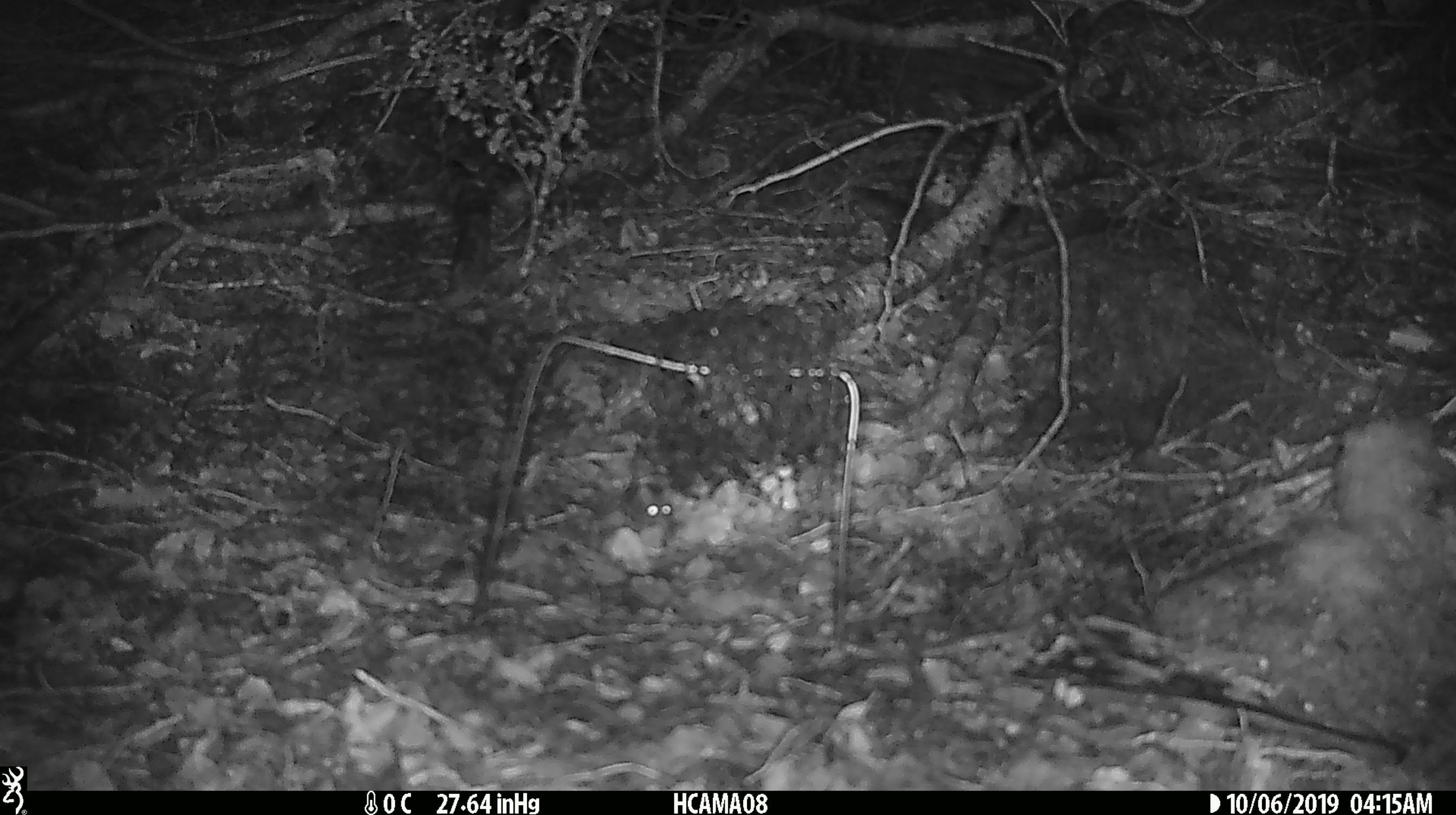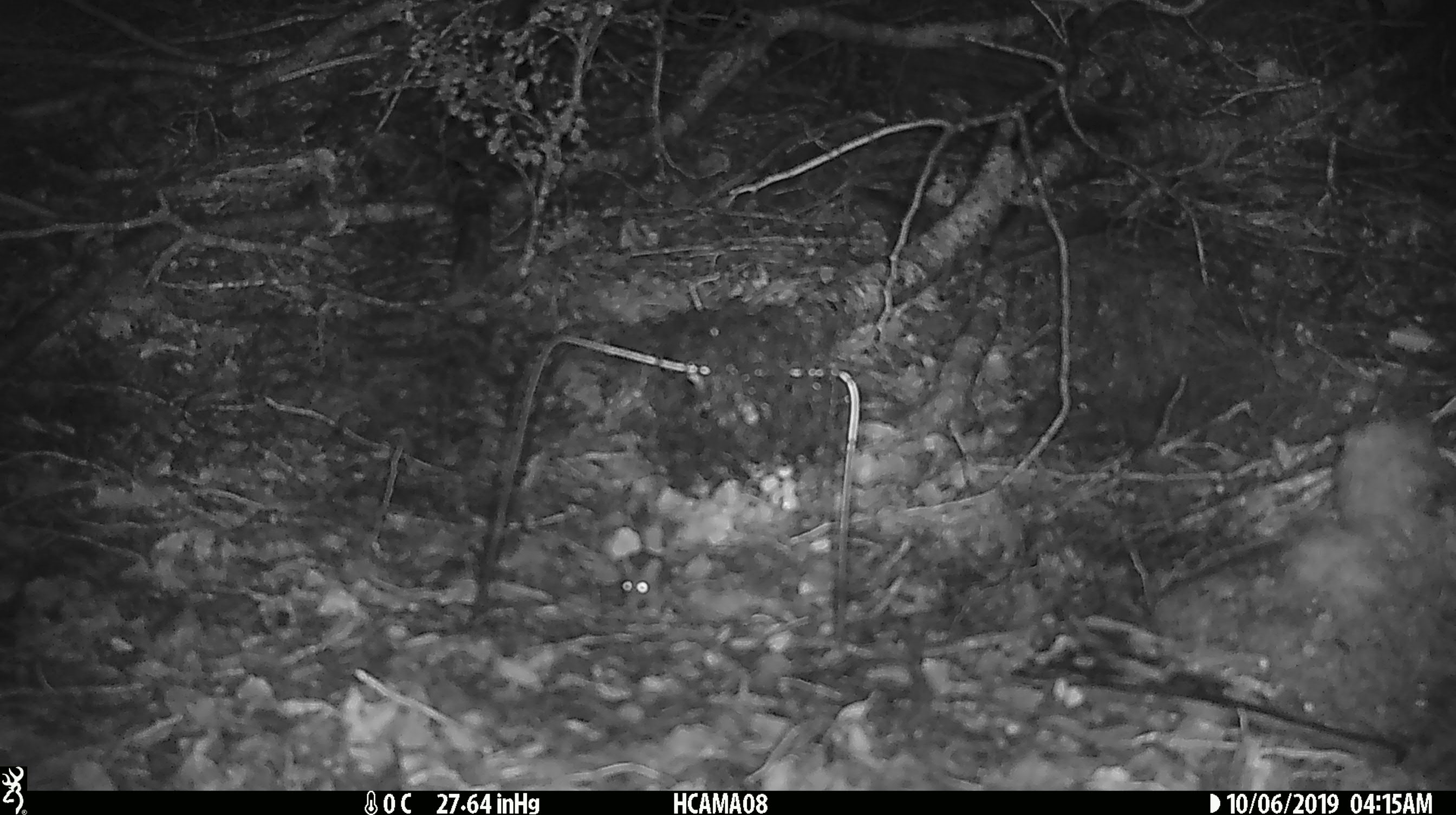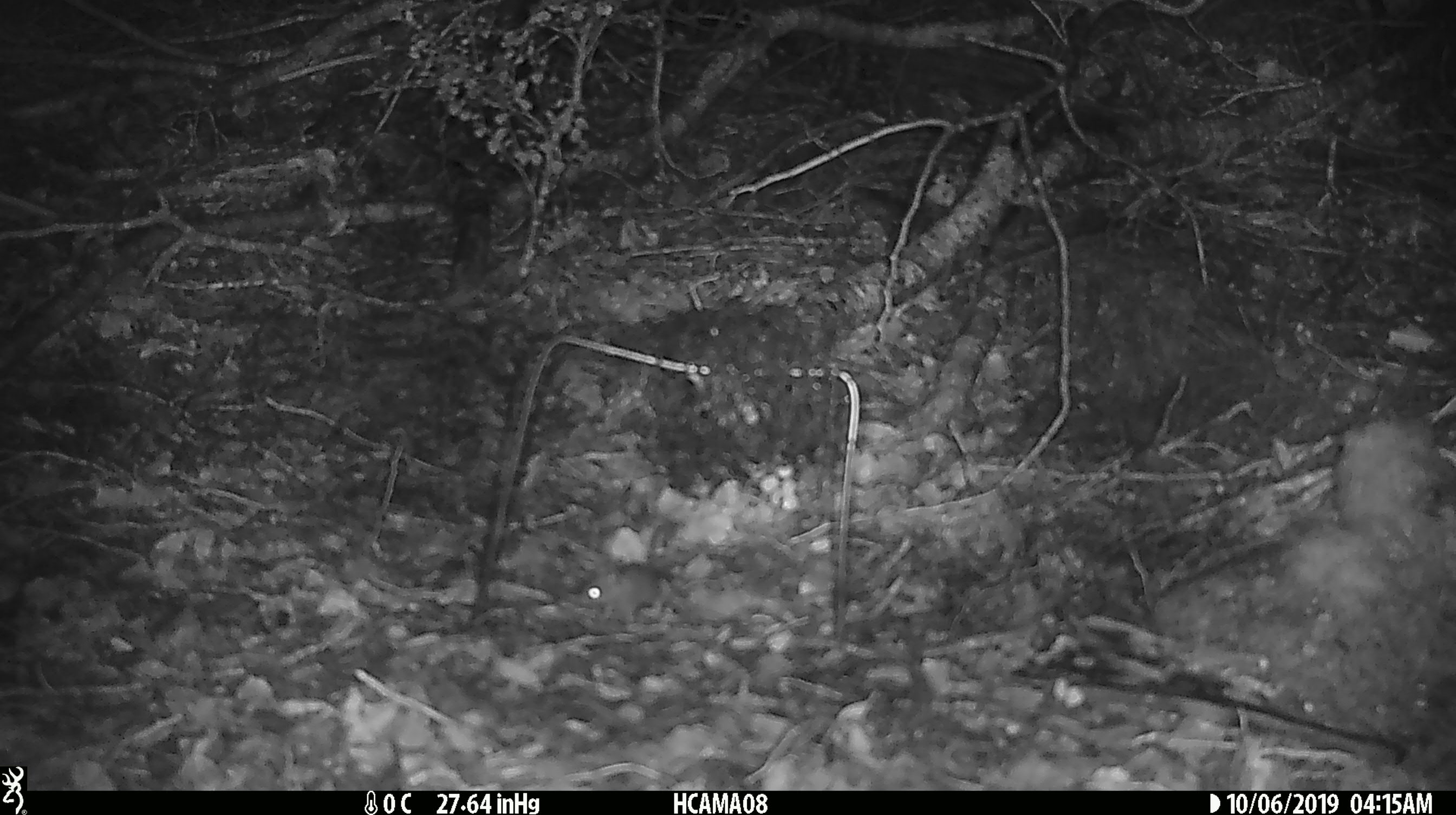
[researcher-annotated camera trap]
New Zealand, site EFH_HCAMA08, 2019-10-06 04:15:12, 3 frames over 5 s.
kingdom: Animalia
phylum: Chordata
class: Mammalia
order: Rodentia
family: Muridae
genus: Mus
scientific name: Mus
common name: mouse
Mouse (Mus).